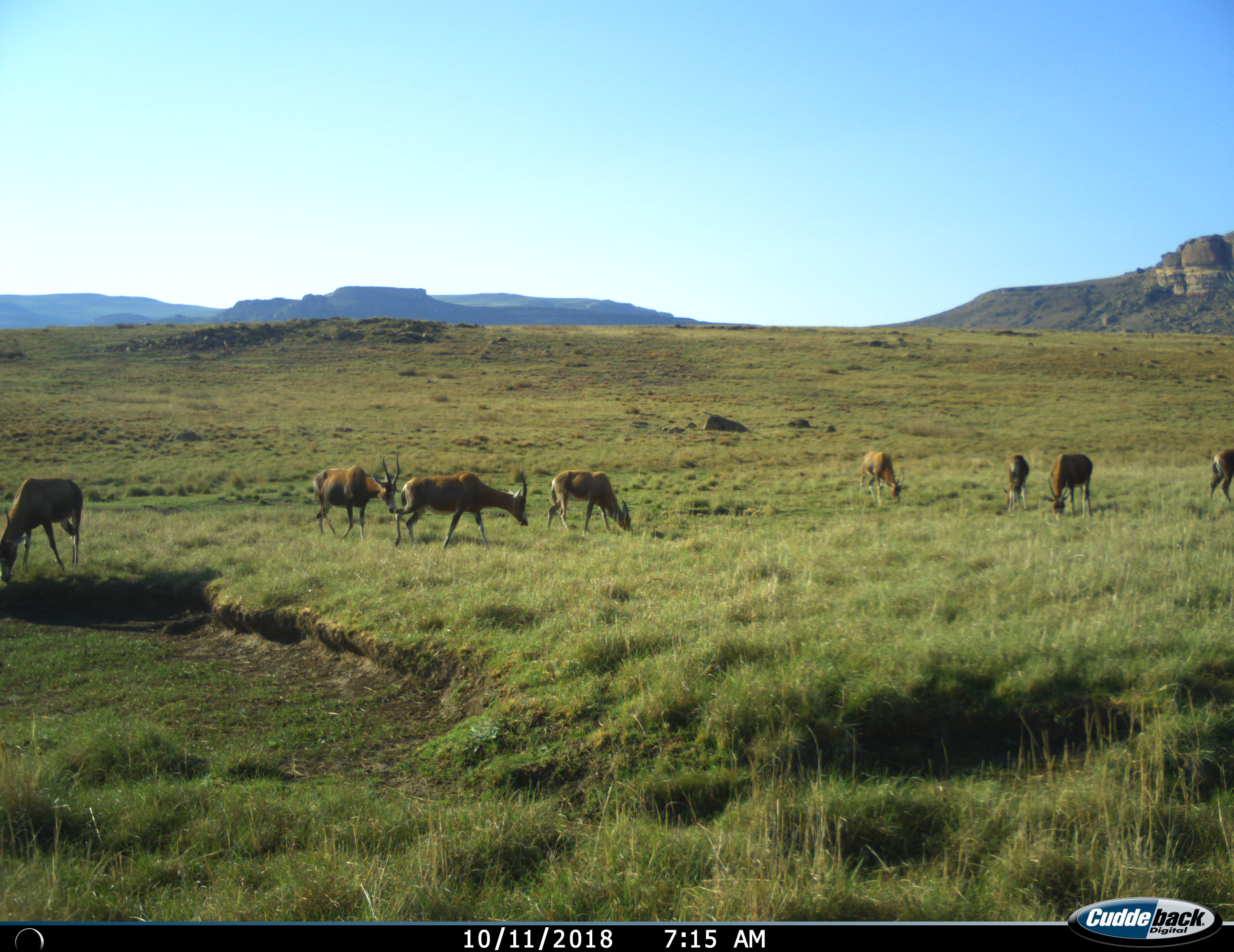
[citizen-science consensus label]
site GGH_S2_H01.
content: unidentified animal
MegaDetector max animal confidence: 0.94